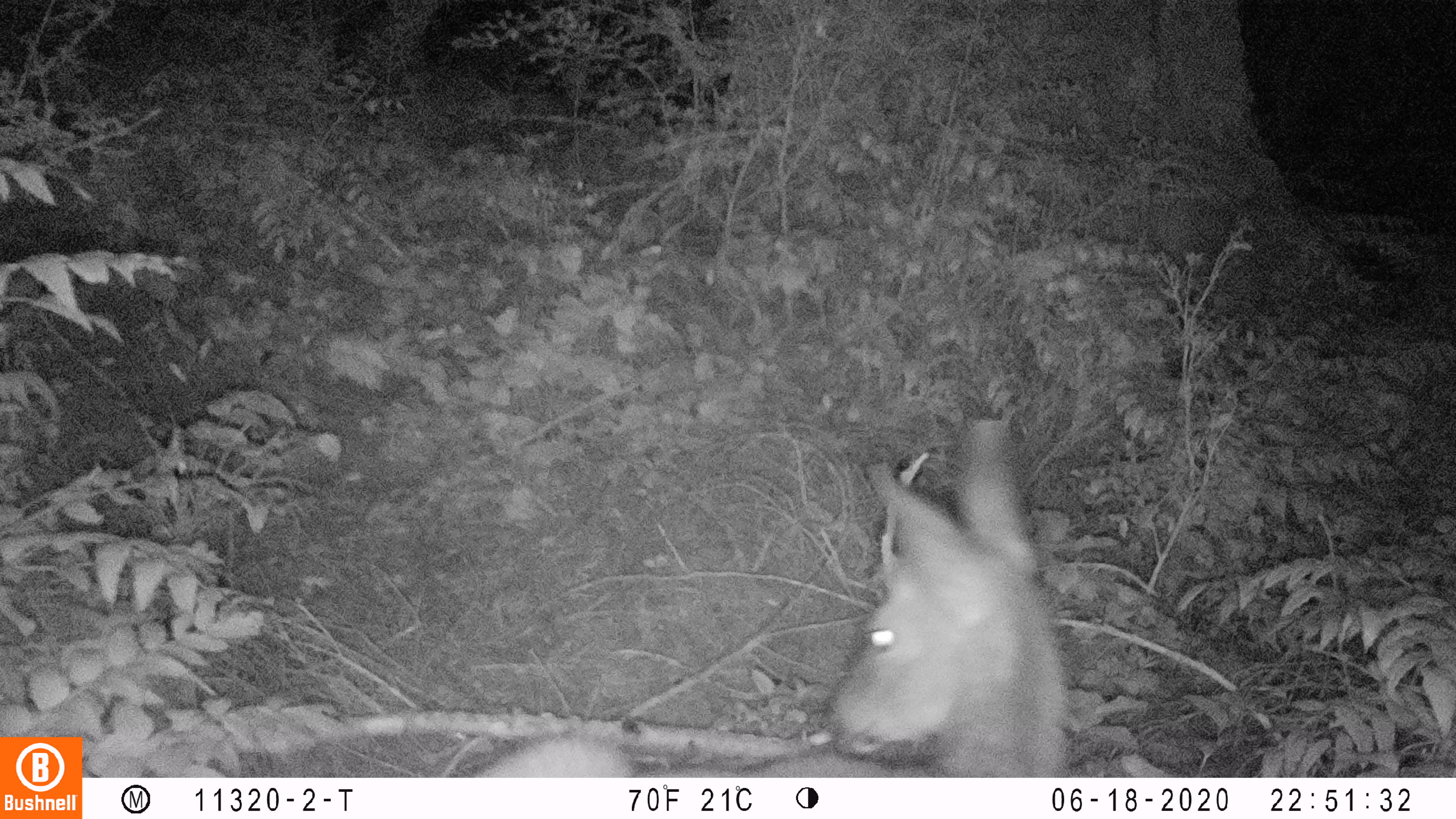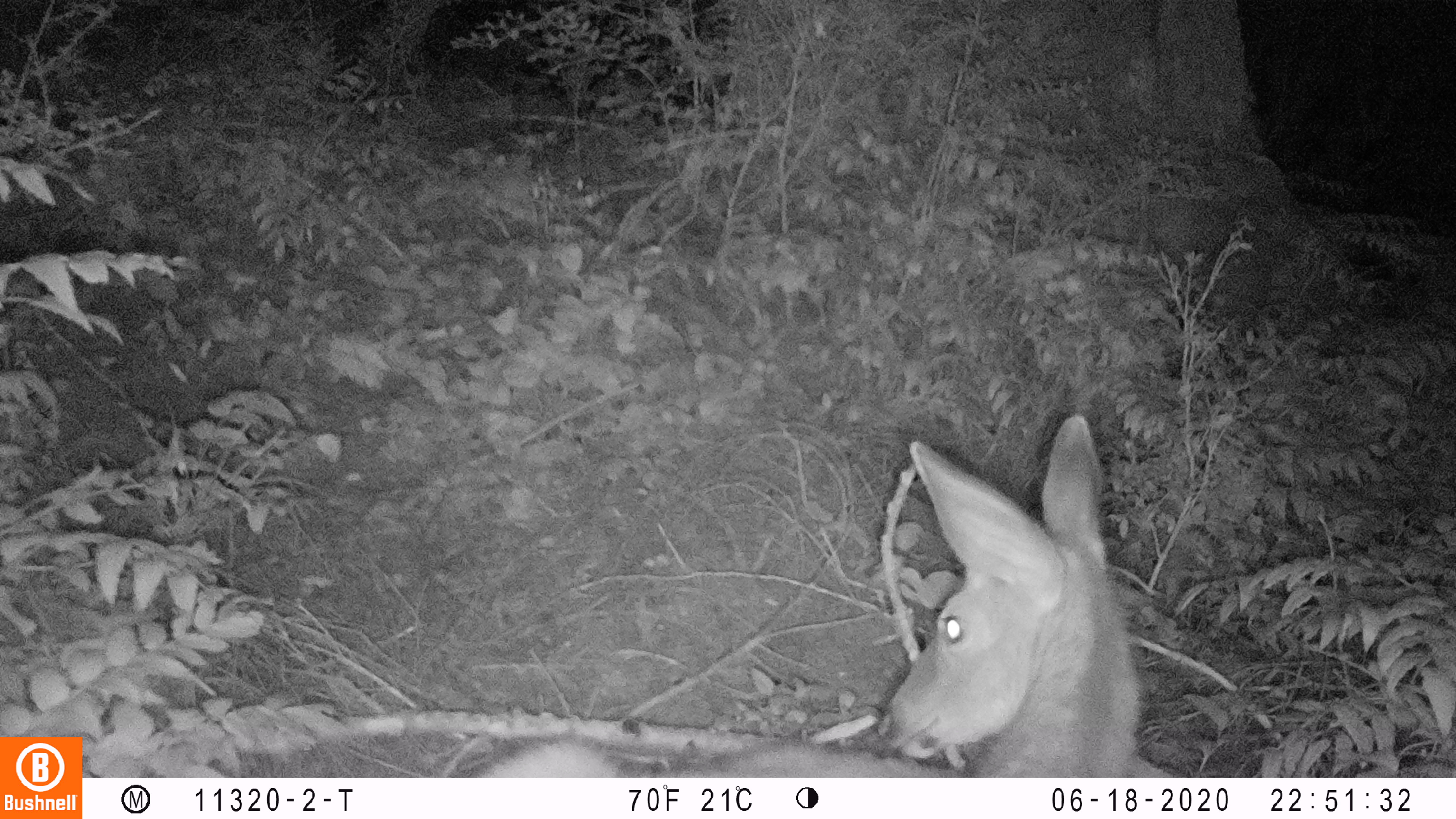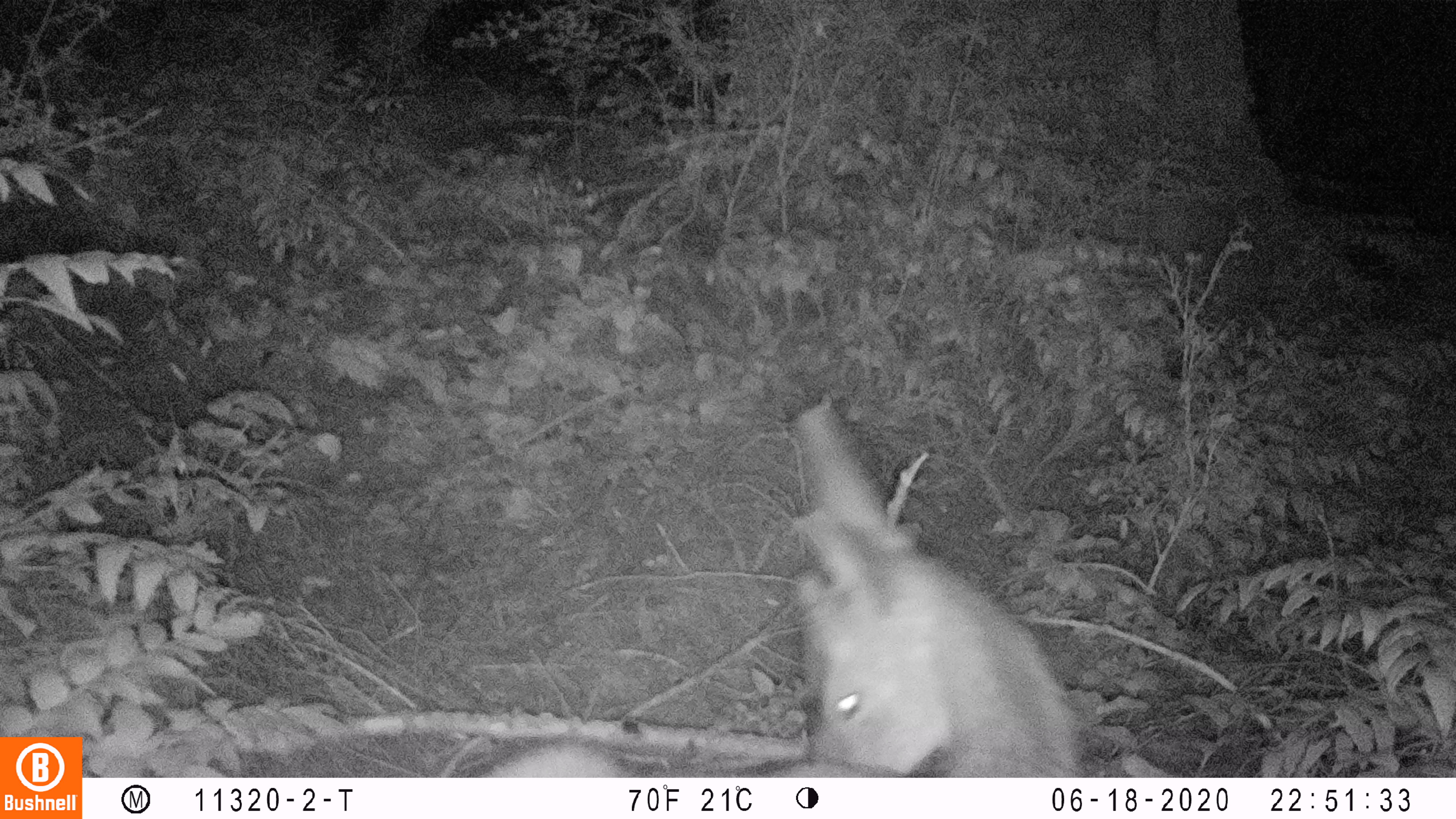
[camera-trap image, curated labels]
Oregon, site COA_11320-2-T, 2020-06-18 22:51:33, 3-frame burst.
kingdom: Animalia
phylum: Chordata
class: Mammalia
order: Artiodactyla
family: Cervidae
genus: Odocoileus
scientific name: Odocoileus hemionus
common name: black-tailed deer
Black-tailed deer (Odocoileus hemionus).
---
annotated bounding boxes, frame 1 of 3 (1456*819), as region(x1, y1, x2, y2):
black-tailed deer: region(480, 406, 1075, 770)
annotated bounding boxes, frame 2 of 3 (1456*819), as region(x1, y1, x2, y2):
black-tailed deer: region(478, 404, 1161, 772)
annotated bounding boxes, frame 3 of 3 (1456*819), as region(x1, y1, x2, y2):
black-tailed deer: region(488, 404, 1077, 770)